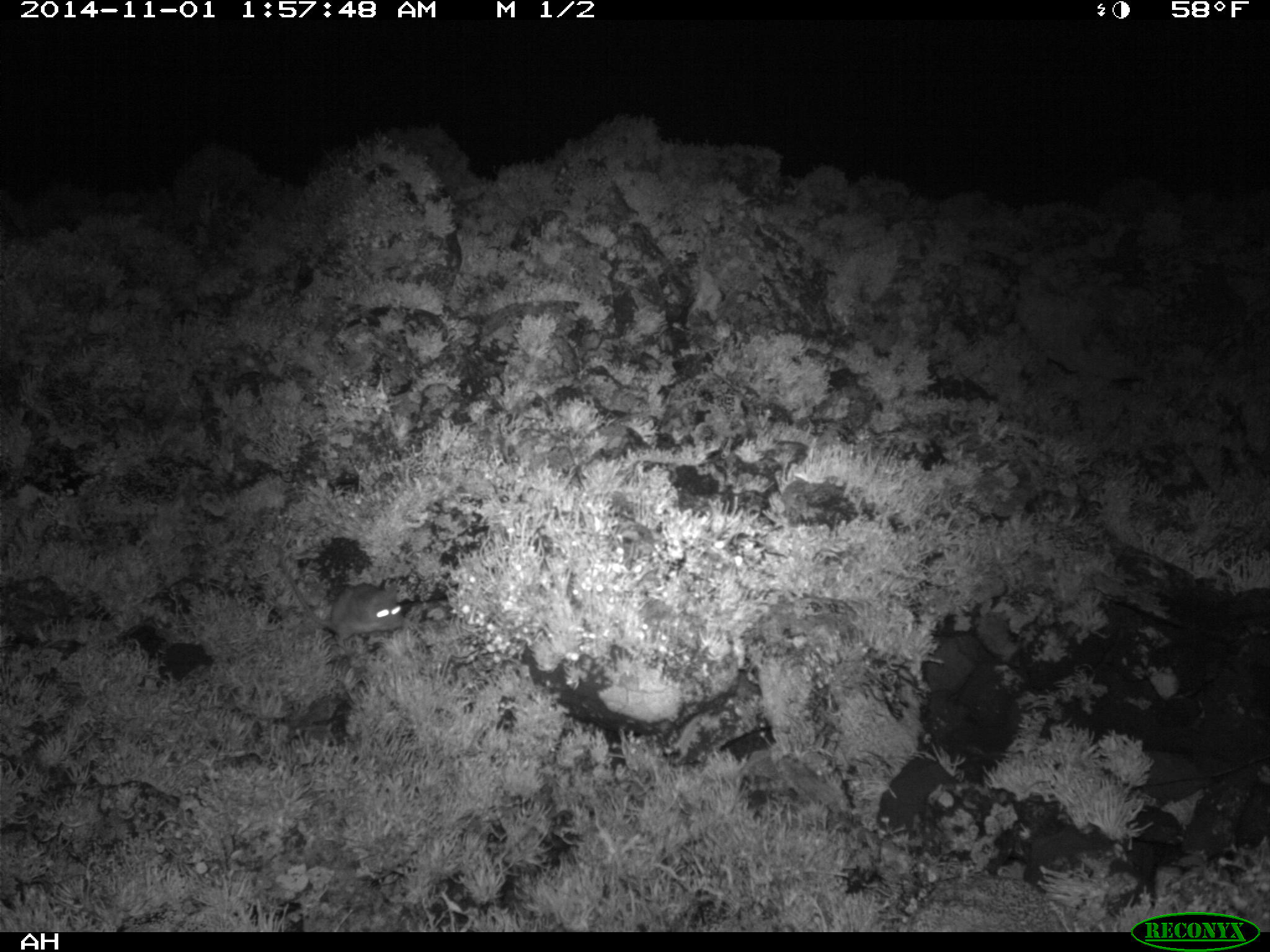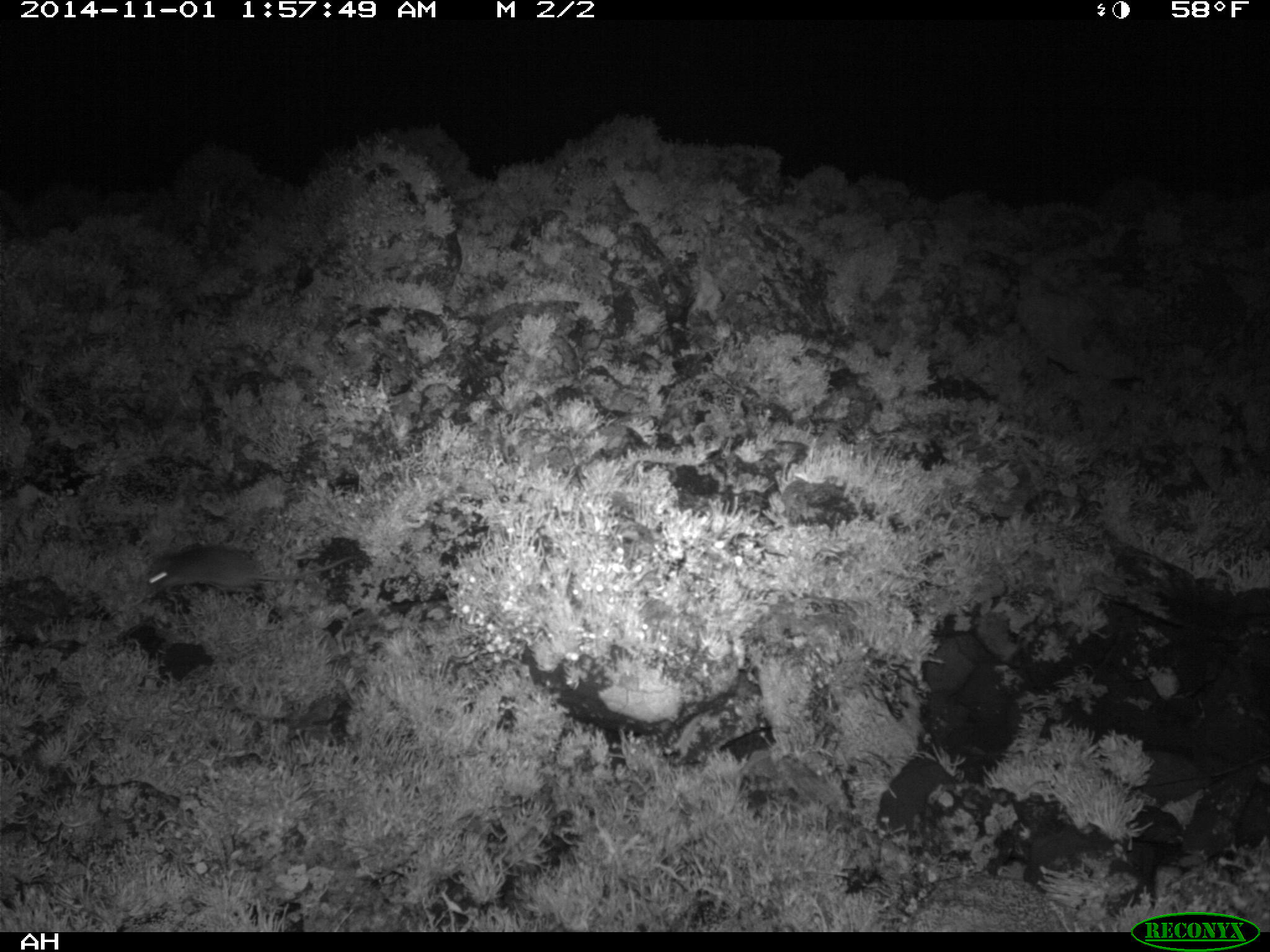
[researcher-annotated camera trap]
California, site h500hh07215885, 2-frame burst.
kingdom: Animalia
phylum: Chordata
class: Mammalia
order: Rodentia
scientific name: Rodentia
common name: rodent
Rodent (Rodentia).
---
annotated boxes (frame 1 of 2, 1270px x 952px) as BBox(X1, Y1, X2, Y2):
rodent: BBox(280, 558, 404, 646)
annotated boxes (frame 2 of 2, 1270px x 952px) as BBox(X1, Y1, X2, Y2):
rodent: BBox(147, 545, 364, 585)